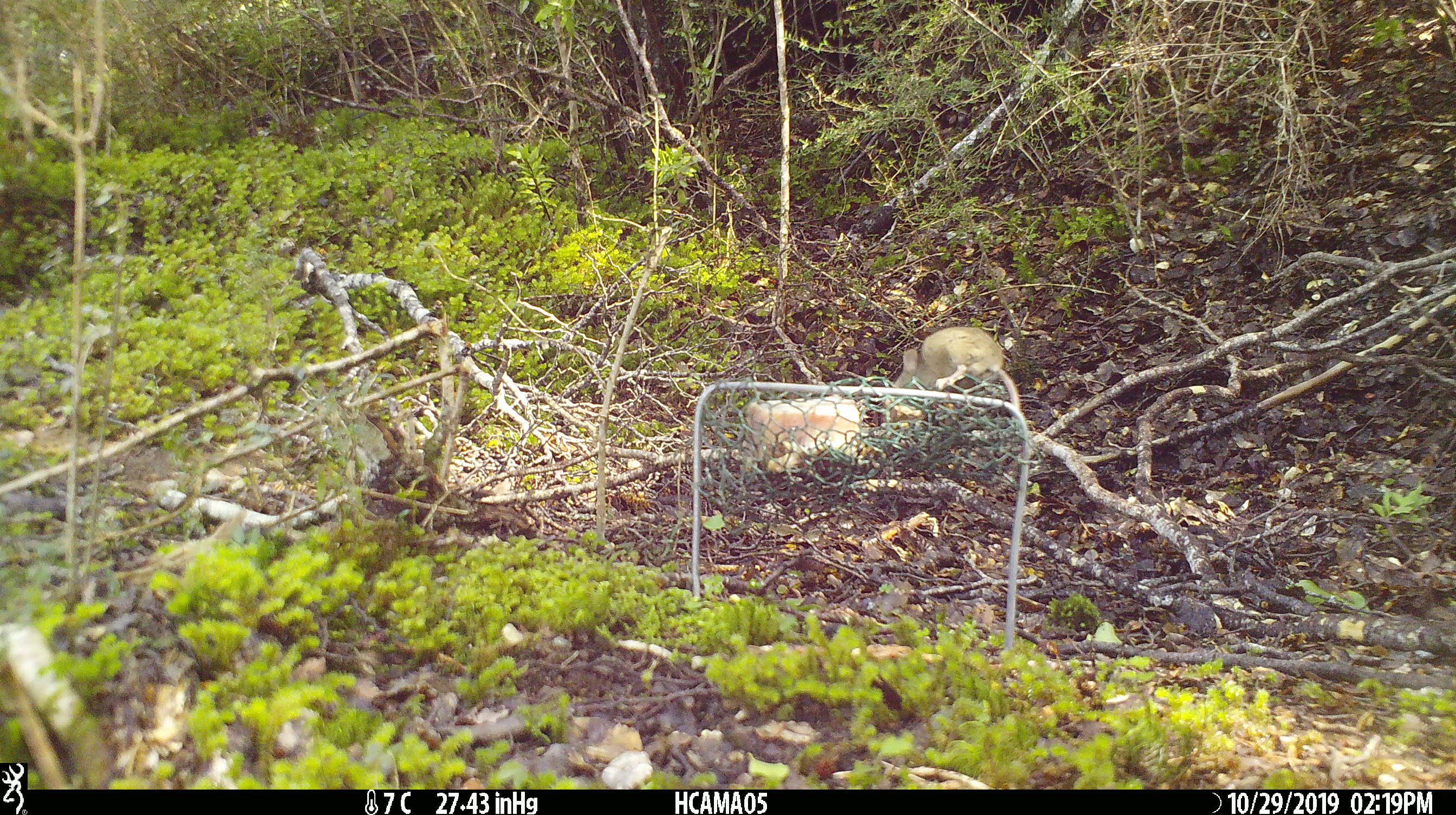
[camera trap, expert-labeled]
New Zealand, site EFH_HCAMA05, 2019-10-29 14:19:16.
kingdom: Animalia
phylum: Chordata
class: Mammalia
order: Rodentia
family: Muridae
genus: Mus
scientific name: Mus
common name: mouse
Mouse (Mus).